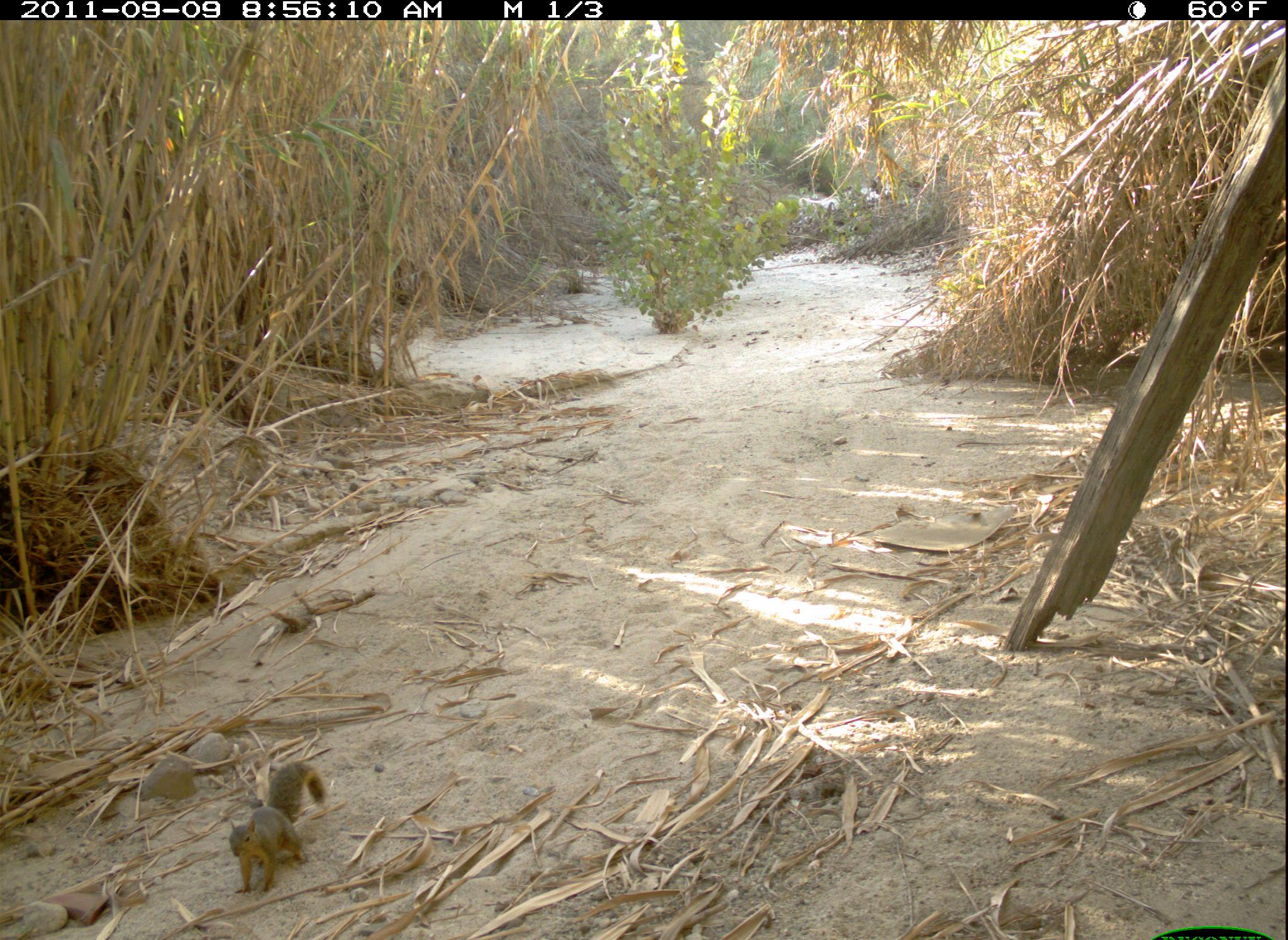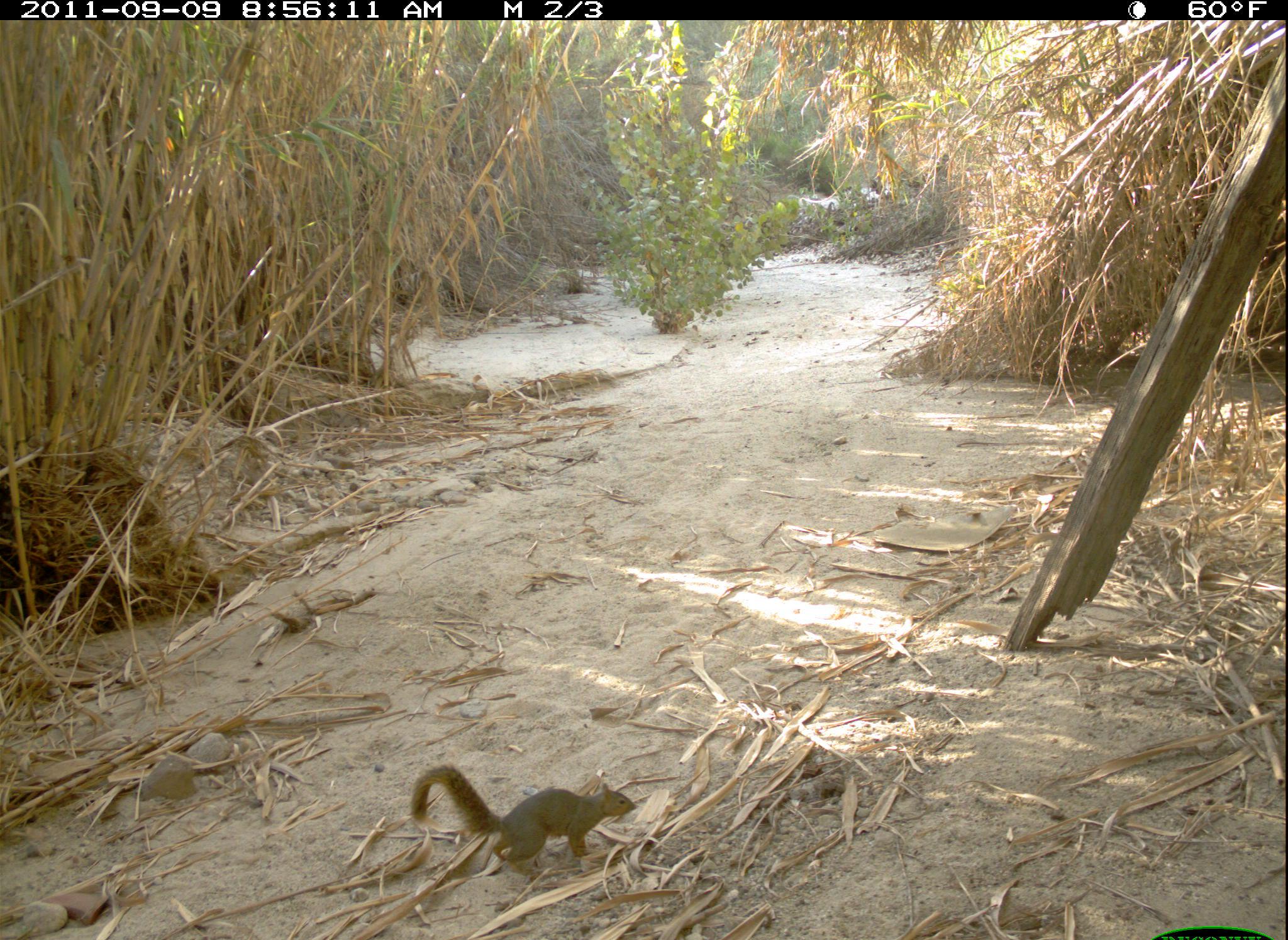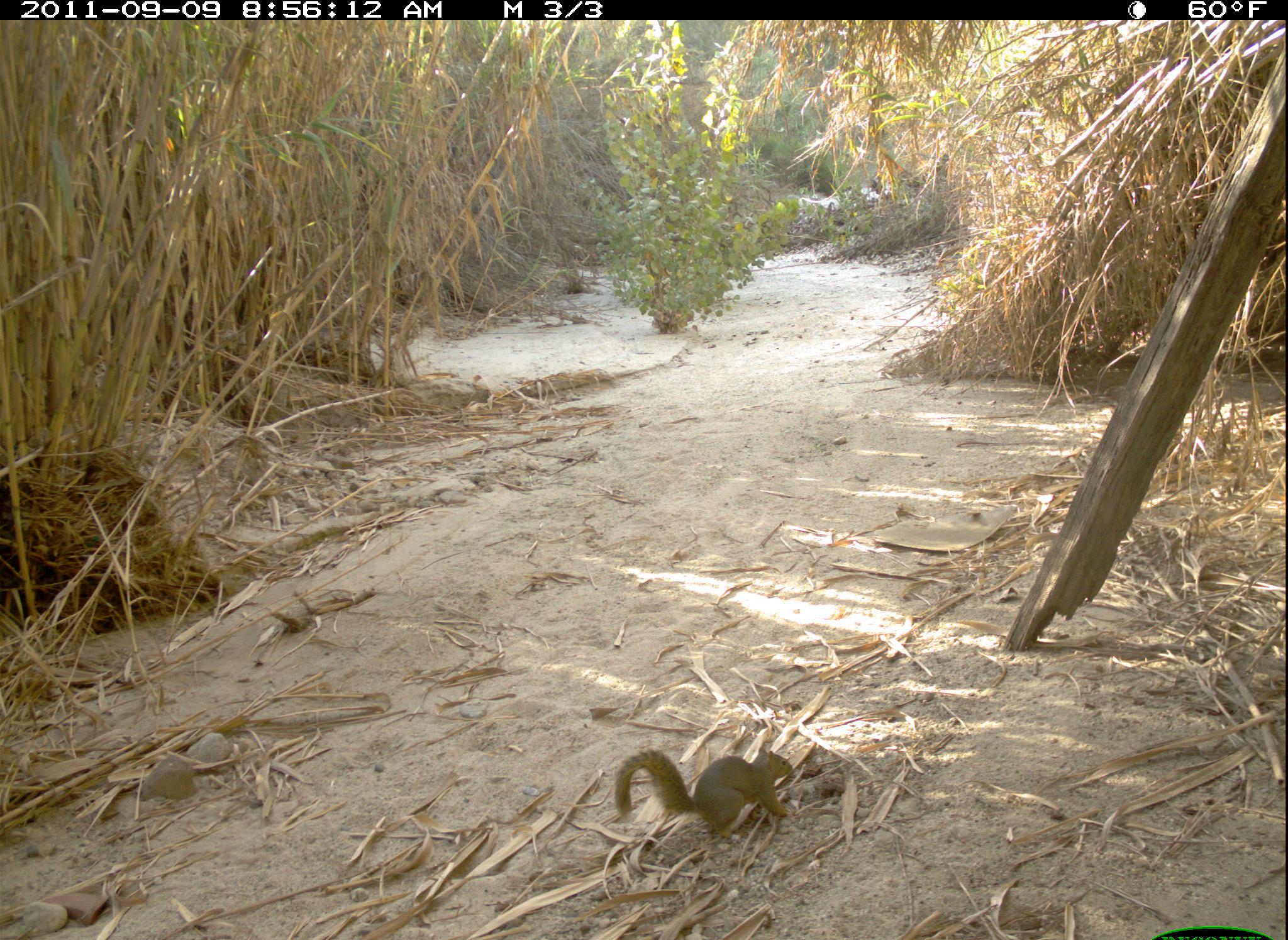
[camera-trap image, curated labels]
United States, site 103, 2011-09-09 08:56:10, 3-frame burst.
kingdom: Animalia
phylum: Chordata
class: Mammalia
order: Rodentia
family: Sciuridae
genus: Sciurus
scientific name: Sciurus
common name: squirrel